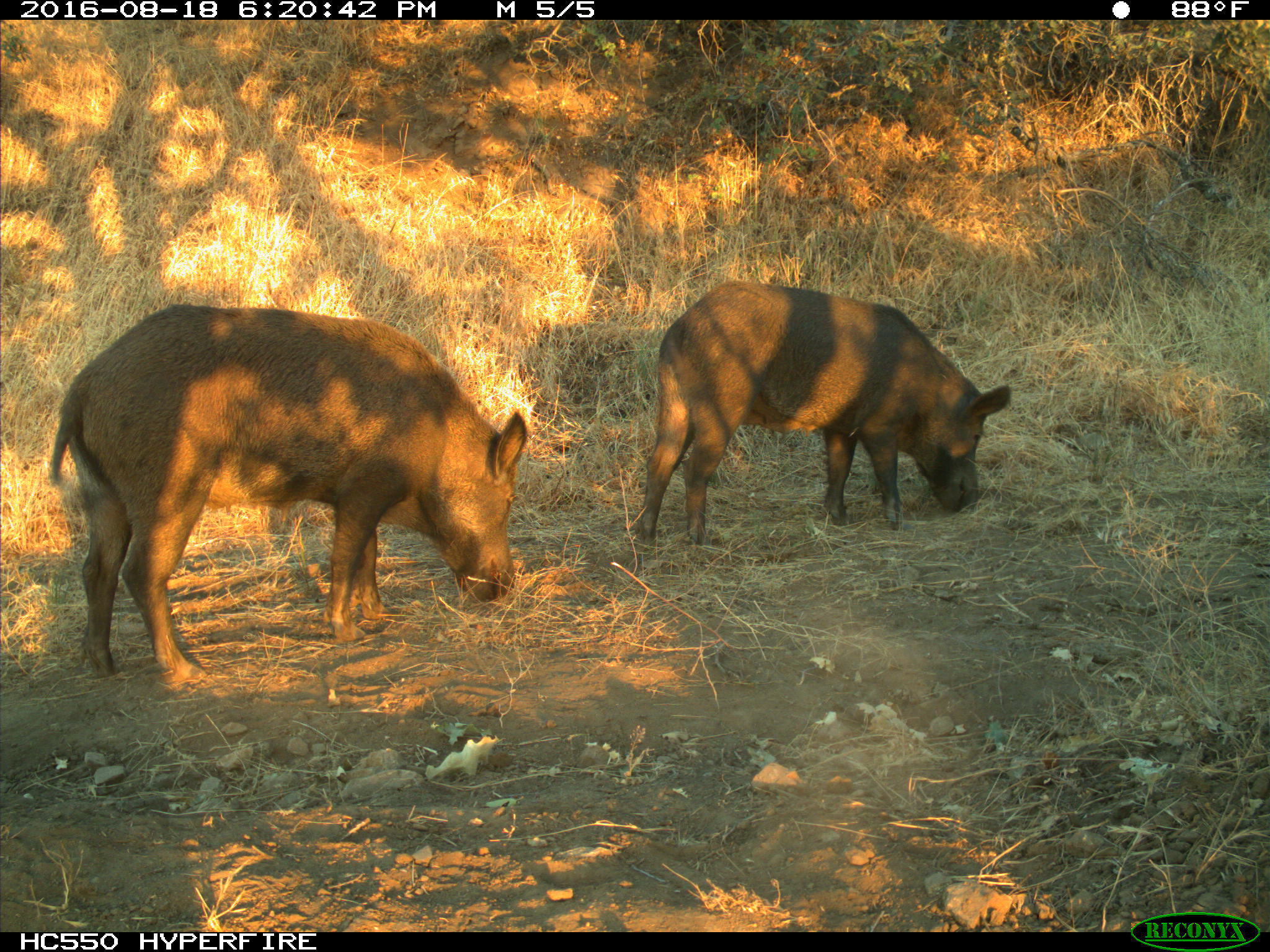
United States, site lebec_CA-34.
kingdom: Animalia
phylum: Chordata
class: Mammalia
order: Artiodactyla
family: Suidae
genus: Sus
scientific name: Sus scrofa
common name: wild boar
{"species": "Sus scrofa (wild boar)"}